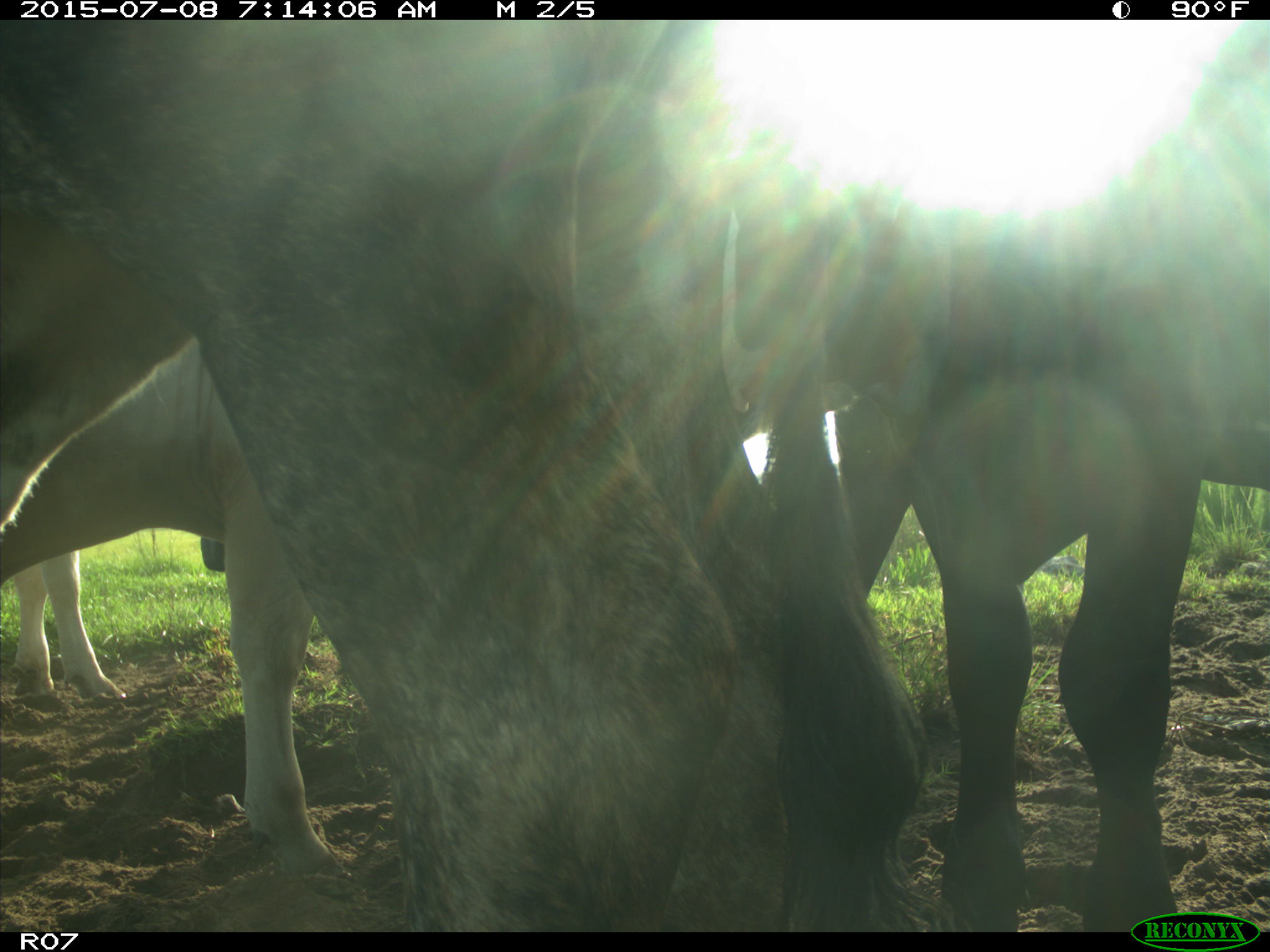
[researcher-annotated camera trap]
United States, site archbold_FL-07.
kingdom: Animalia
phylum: Chordata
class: Mammalia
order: Artiodactyla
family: Bovidae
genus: Bos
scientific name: Bos taurus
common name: domestic cow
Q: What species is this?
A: Bos taurus (domestic cow).